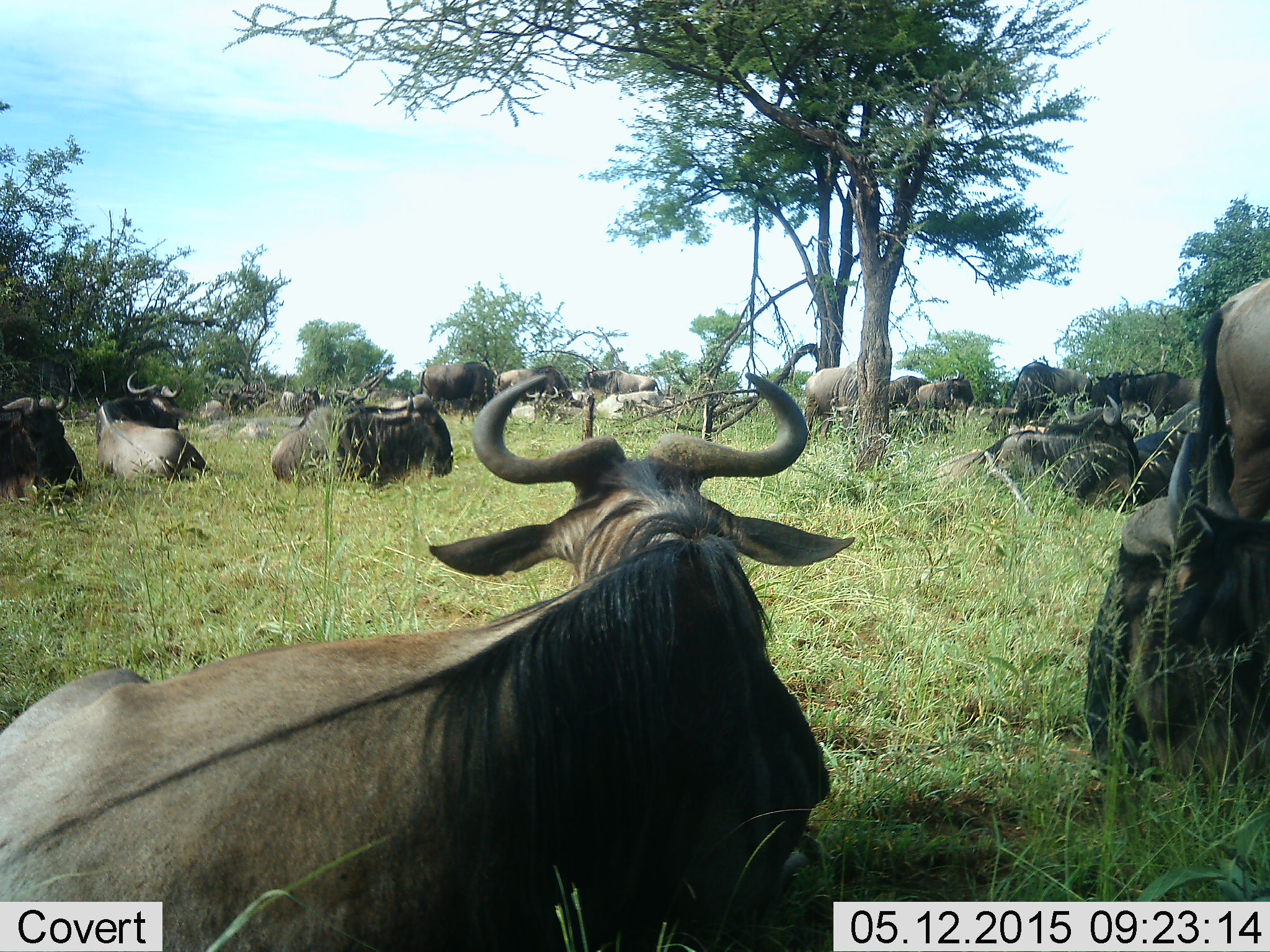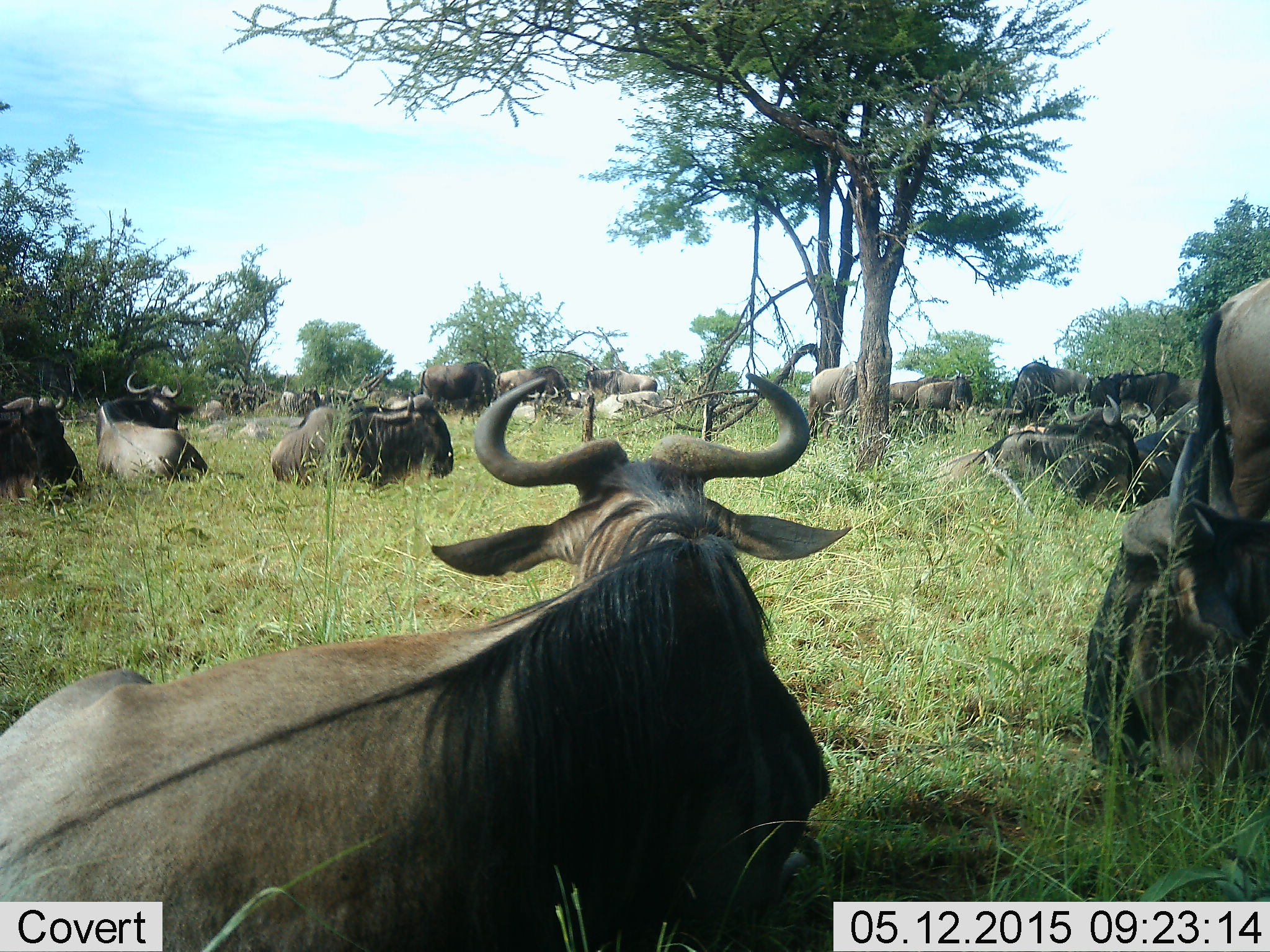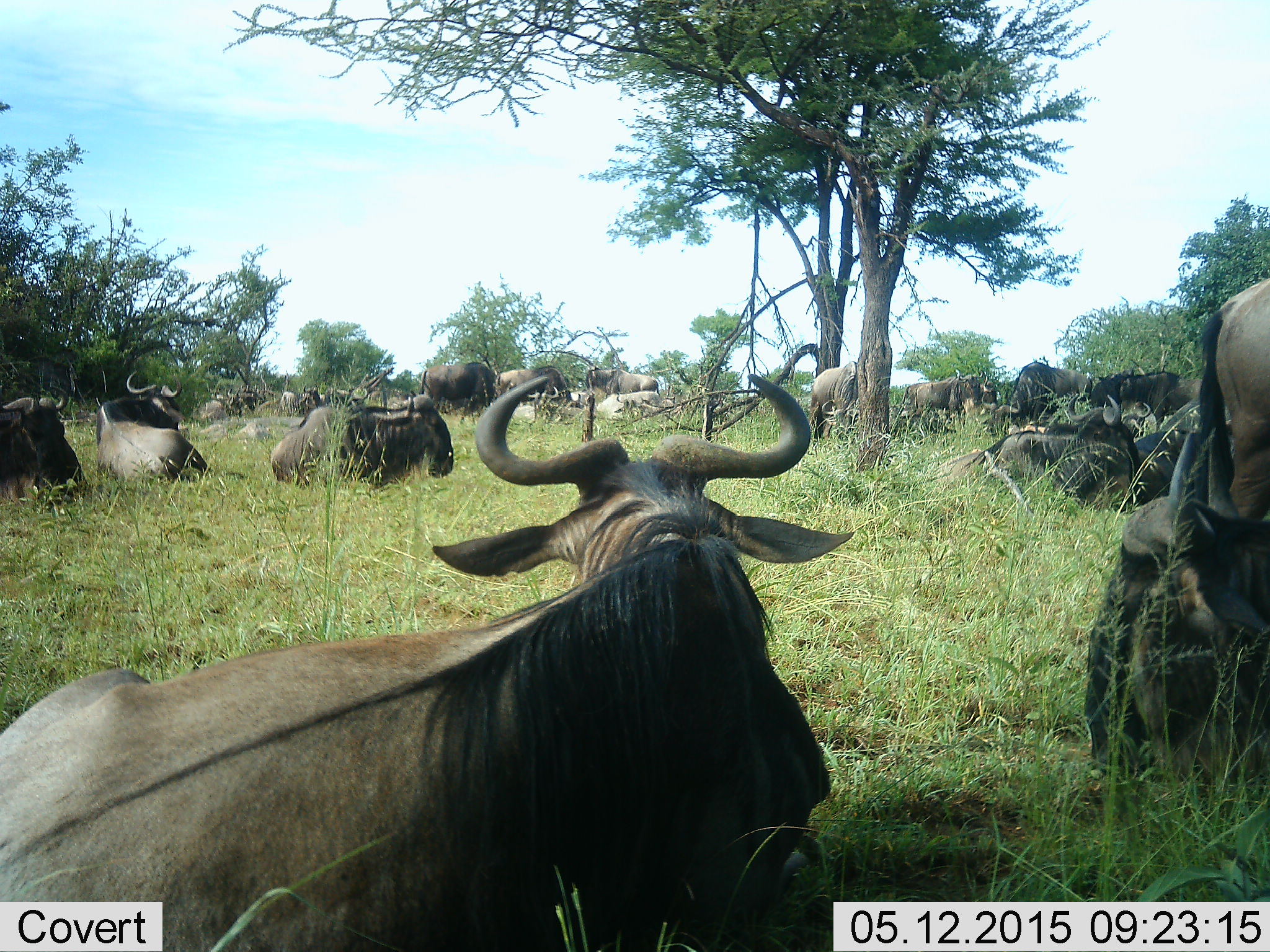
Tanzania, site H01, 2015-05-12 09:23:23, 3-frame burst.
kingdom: Animalia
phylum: Chordata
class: Mammalia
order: Artiodactyla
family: Bovidae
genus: Connochaetes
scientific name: Connochaetes taurinus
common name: blue wildebeest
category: wildebeest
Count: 11-50.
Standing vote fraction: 70%.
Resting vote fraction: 90%.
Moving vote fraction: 10%.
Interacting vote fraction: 0%.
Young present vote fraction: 0%.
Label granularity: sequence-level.